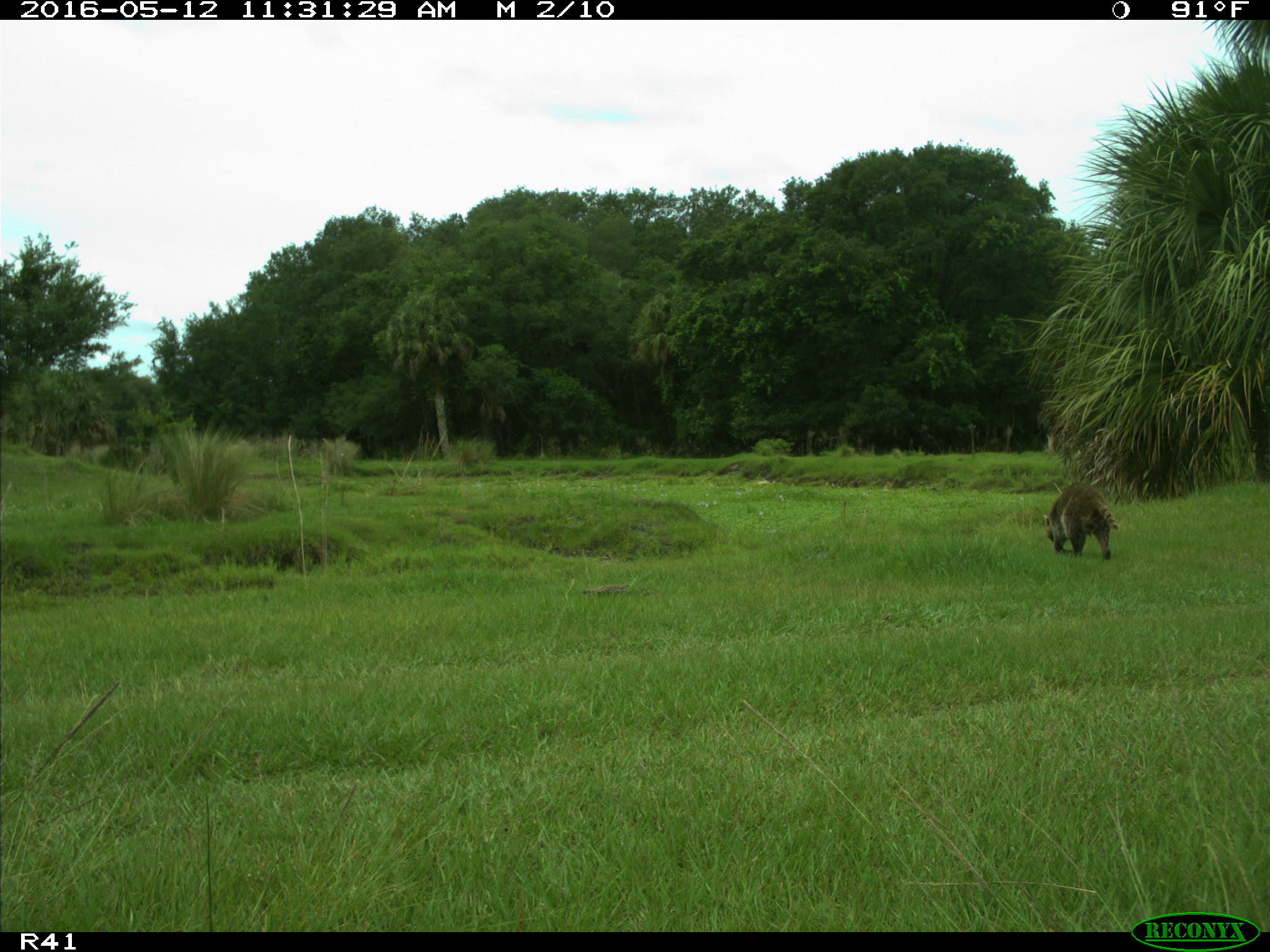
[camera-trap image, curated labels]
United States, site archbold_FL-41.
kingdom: Animalia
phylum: Chordata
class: Mammalia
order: Carnivora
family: Procyonidae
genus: Procyon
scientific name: Procyon lotor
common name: common raccoon